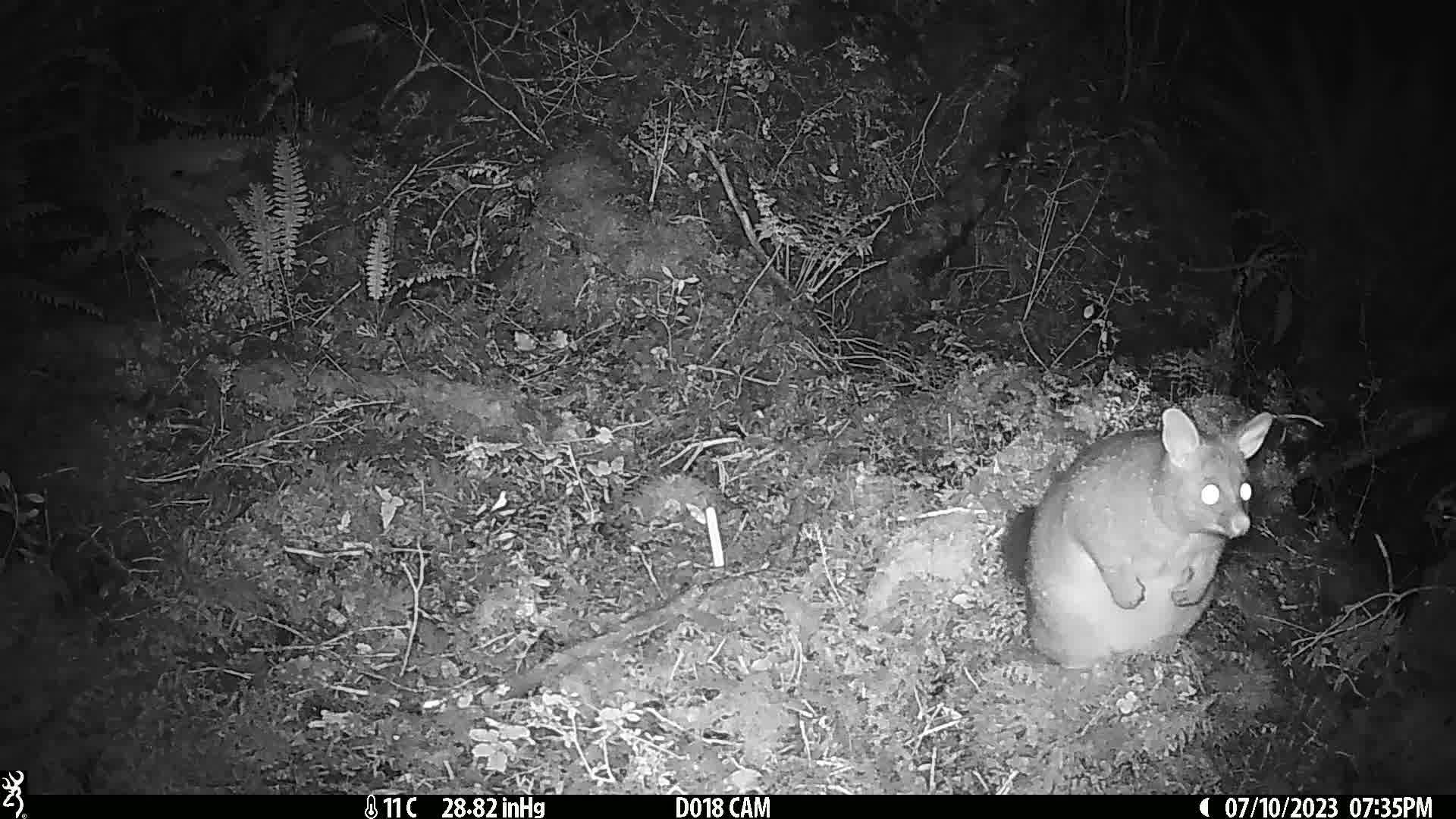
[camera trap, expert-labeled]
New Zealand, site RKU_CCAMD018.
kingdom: Animalia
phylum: Chordata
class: Mammalia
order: Diprotodontia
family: Phalangeridae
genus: Trichosurus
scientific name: Trichosurus vulpecula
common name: common brushtail possum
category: possum